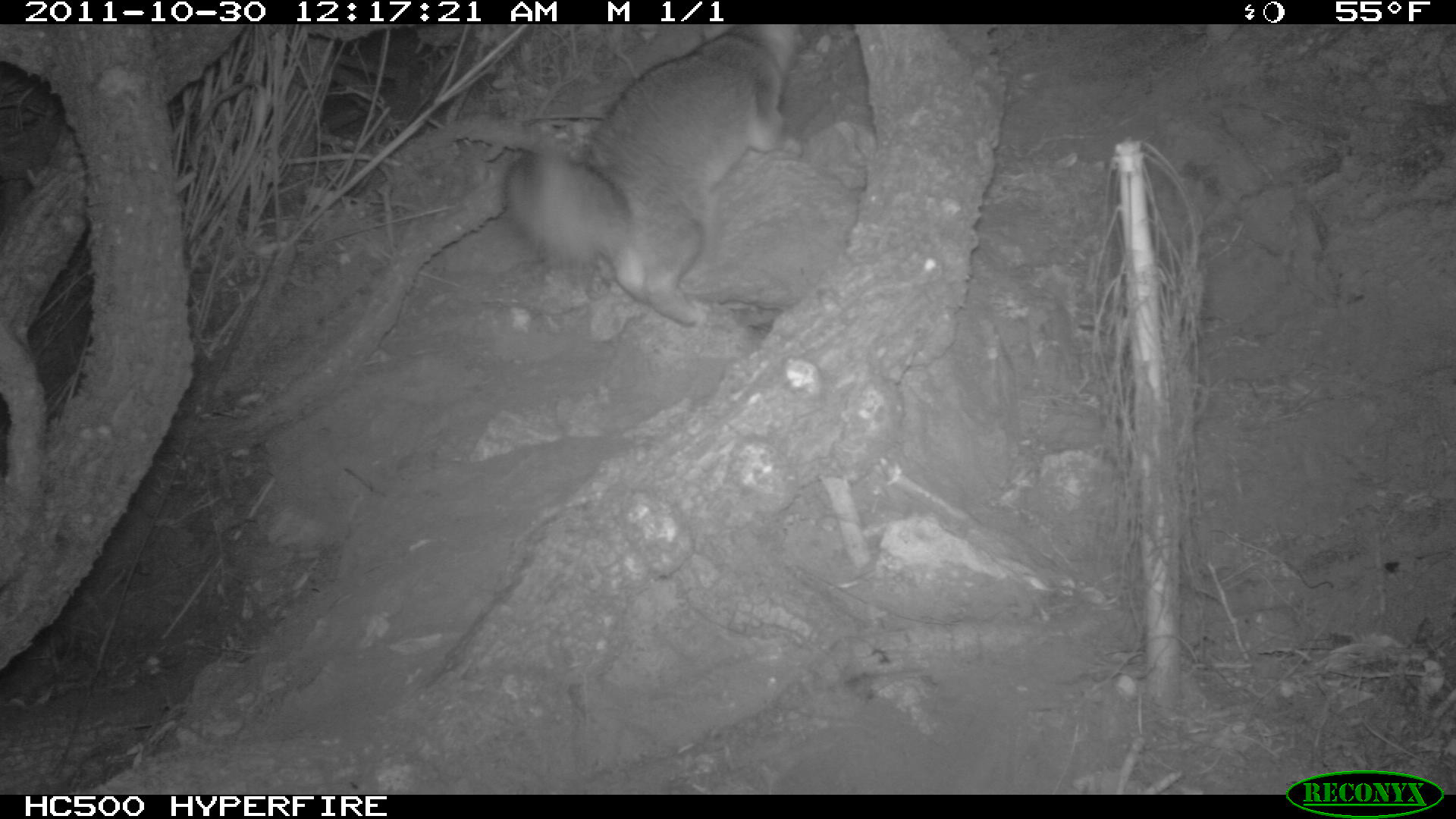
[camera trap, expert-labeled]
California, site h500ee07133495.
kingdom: Animalia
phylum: Chordata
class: Mammalia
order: Carnivora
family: Canidae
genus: Urocyon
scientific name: Urocyon littoralis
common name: island fox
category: fox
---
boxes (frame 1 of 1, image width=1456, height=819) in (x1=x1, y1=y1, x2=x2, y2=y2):
fox: (x1=499, y1=23, x2=807, y2=327)